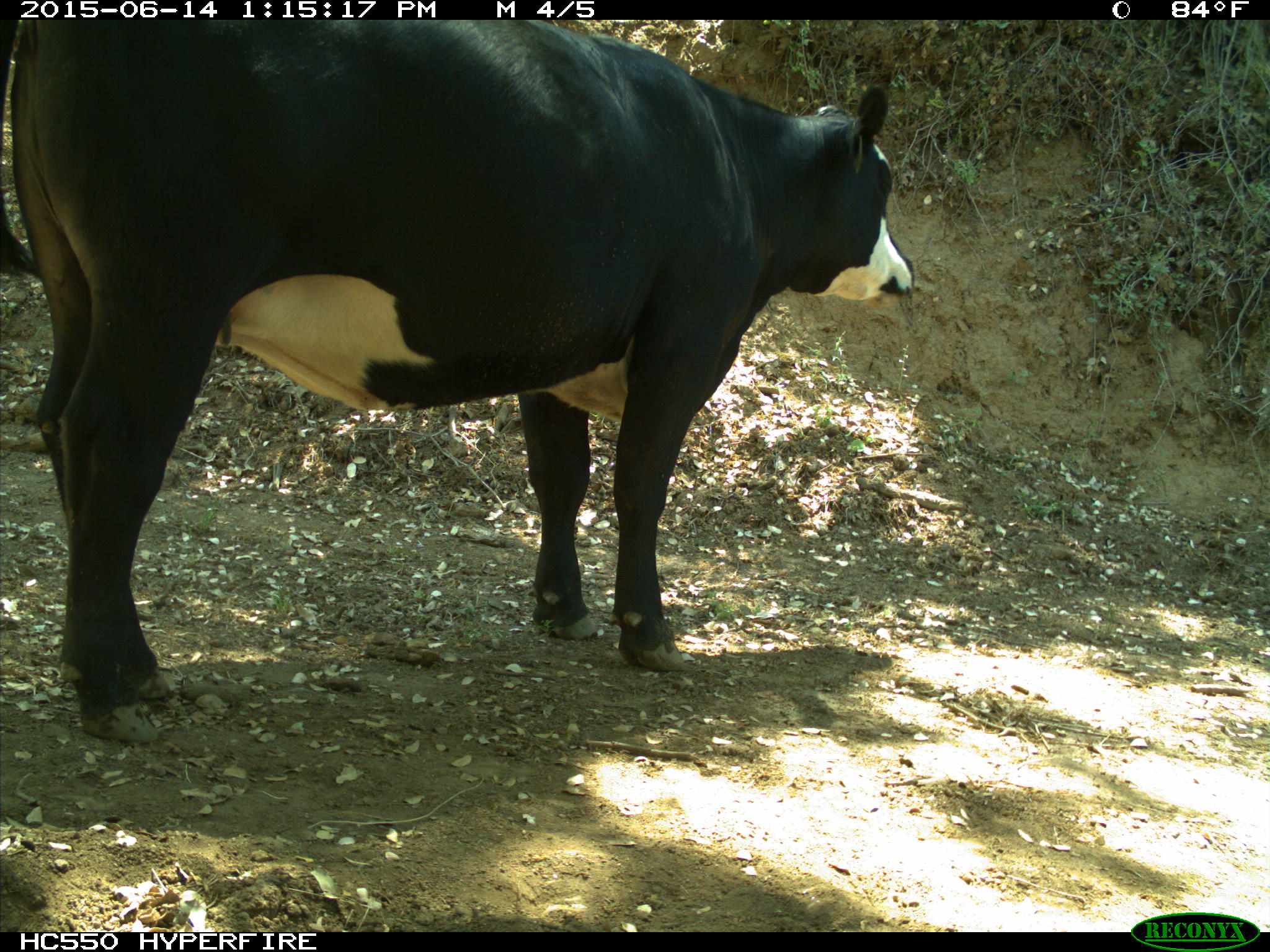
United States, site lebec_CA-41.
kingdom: Animalia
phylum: Chordata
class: Mammalia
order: Artiodactyla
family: Bovidae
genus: Bos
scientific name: Bos taurus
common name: domestic cow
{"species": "Bos taurus (domestic cow)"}